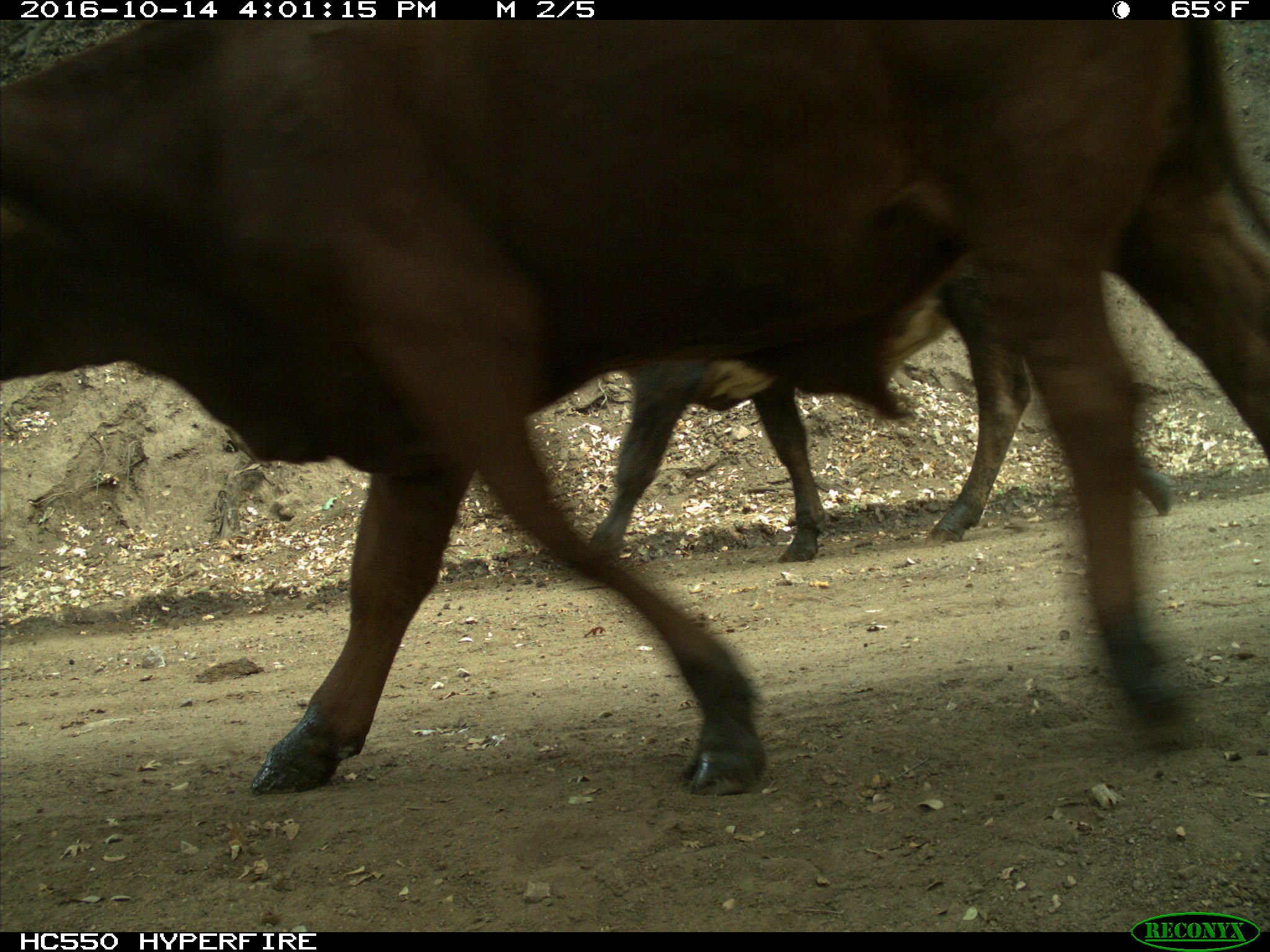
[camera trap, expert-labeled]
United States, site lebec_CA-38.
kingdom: Animalia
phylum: Chordata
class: Mammalia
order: Artiodactyla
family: Bovidae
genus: Bos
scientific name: Bos taurus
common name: domestic cow